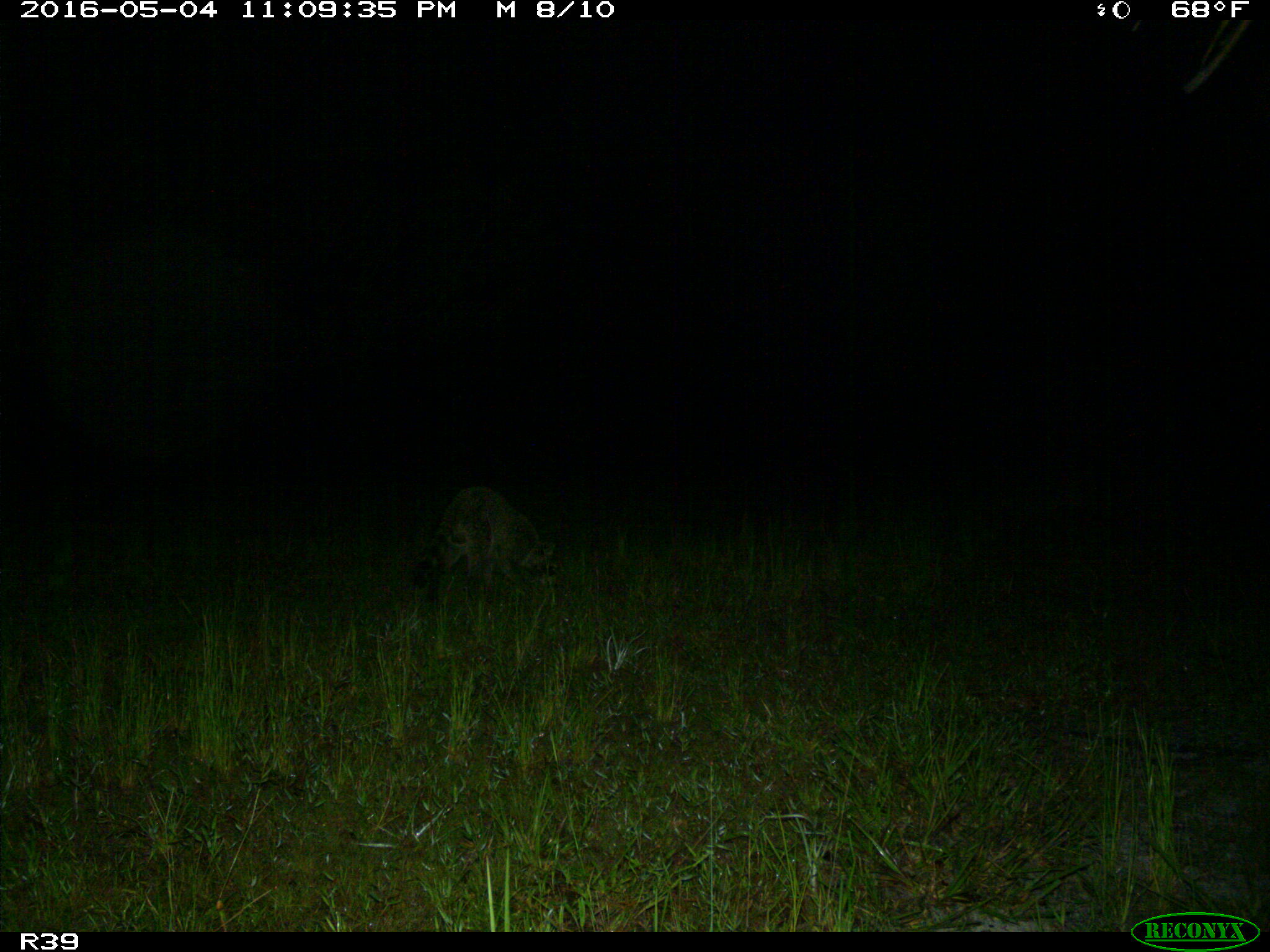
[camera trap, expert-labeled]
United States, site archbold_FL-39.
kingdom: Animalia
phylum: Chordata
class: Mammalia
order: Carnivora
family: Procyonidae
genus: Procyon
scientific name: Procyon lotor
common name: common raccoon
Procyon lotor (common raccoon).